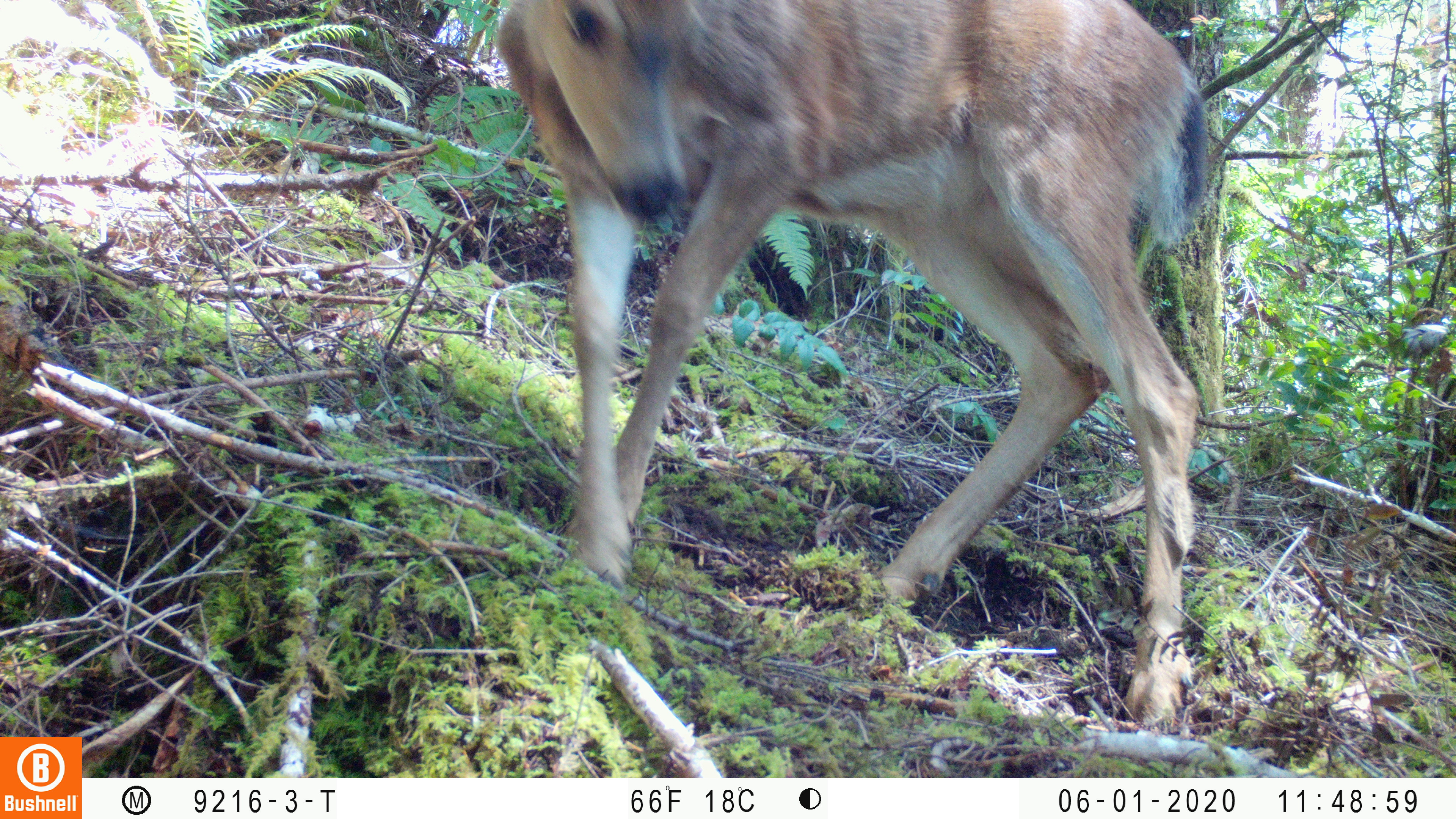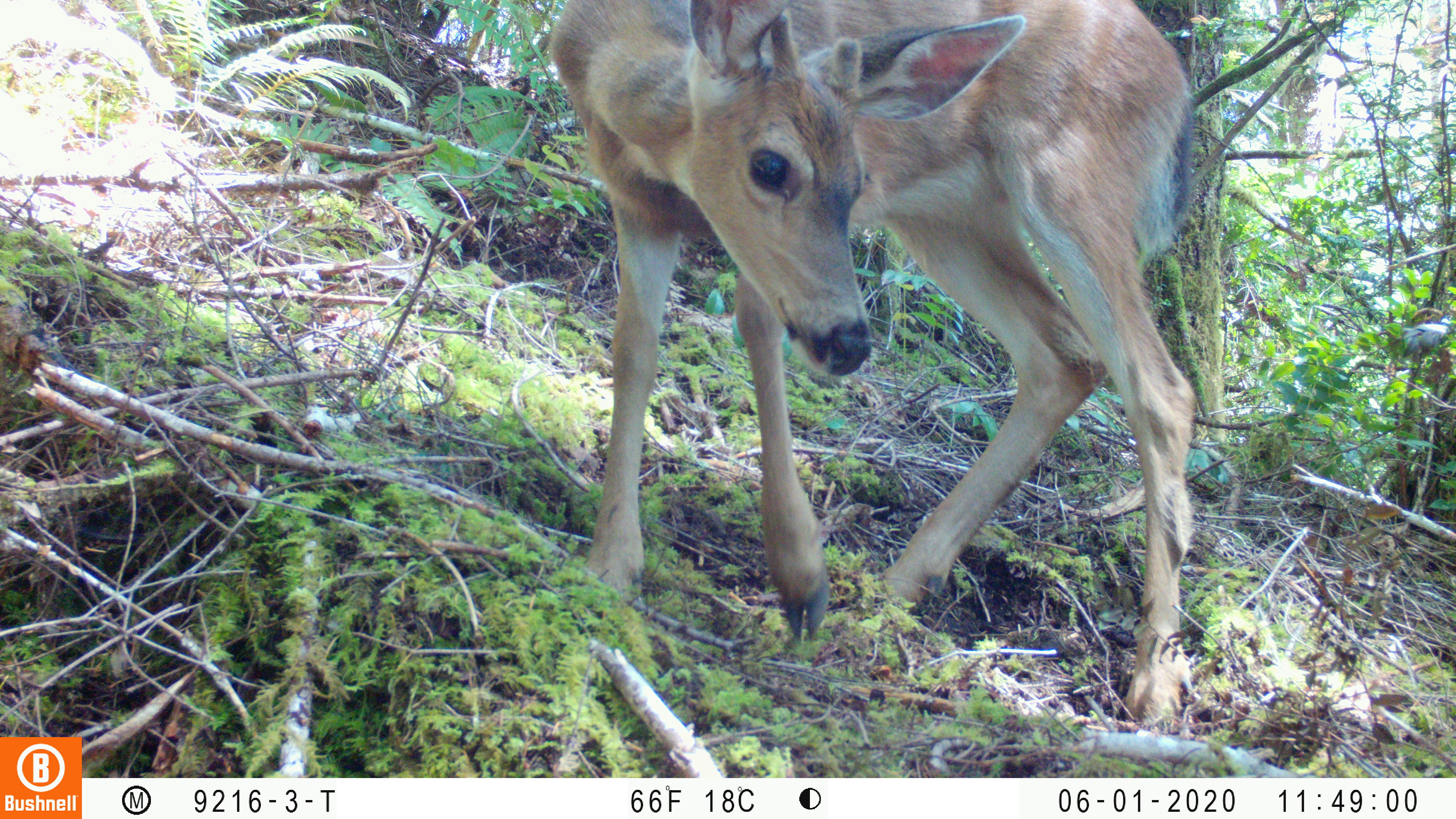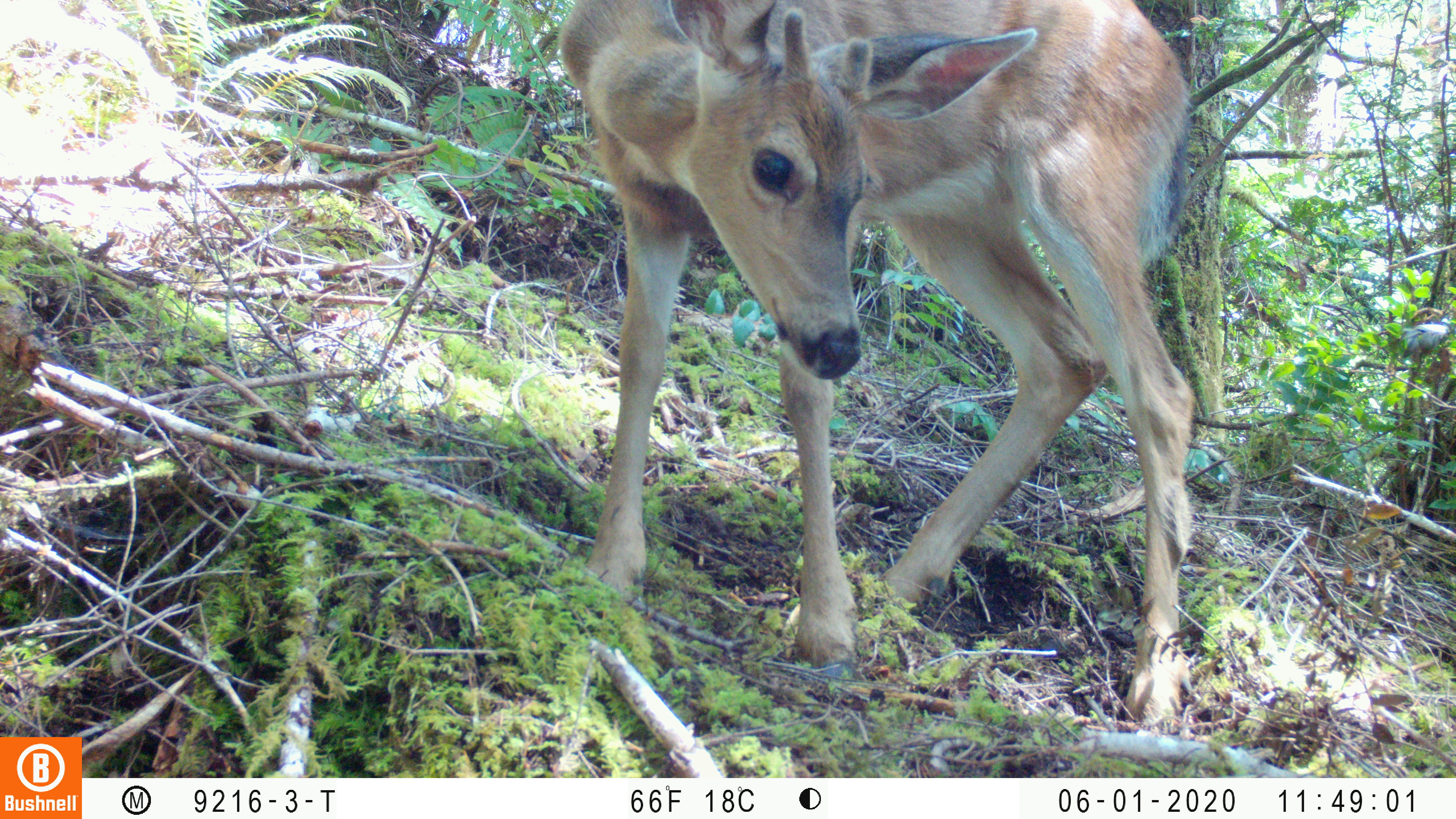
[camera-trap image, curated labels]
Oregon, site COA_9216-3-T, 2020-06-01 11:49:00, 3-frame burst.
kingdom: Animalia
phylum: Chordata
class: Mammalia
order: Artiodactyla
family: Cervidae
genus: Odocoileus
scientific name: Odocoileus hemionus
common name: black-tailed deer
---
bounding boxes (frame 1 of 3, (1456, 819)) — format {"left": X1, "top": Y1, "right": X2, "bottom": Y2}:
black-tailed deer: {"left": 484, "top": 0, "right": 1227, "bottom": 737}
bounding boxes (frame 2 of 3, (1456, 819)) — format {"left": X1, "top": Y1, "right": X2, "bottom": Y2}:
black-tailed deer: {"left": 541, "top": 1, "right": 1210, "bottom": 738}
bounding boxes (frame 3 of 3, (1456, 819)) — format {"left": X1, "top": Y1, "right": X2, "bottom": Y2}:
black-tailed deer: {"left": 552, "top": 0, "right": 1199, "bottom": 740}